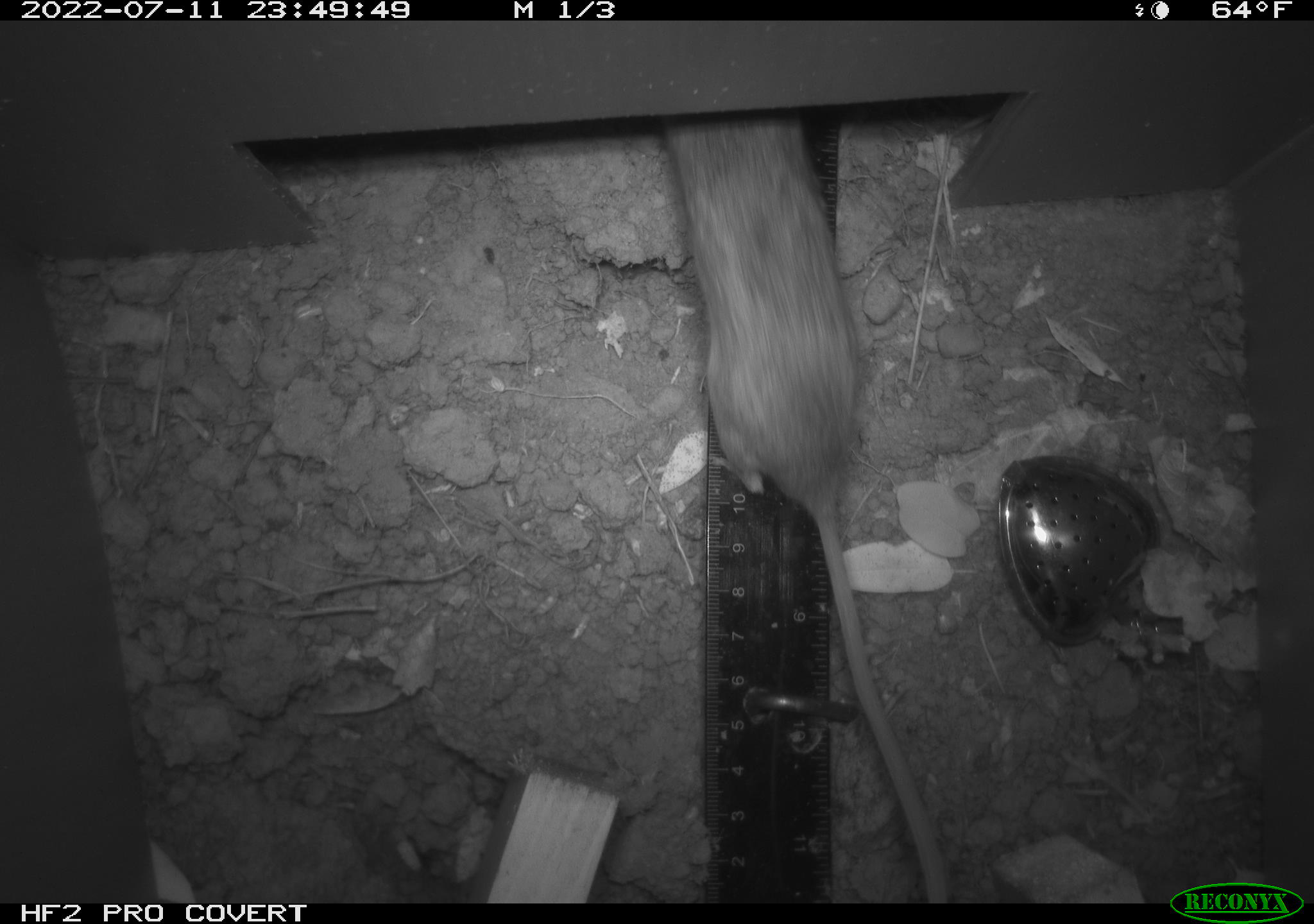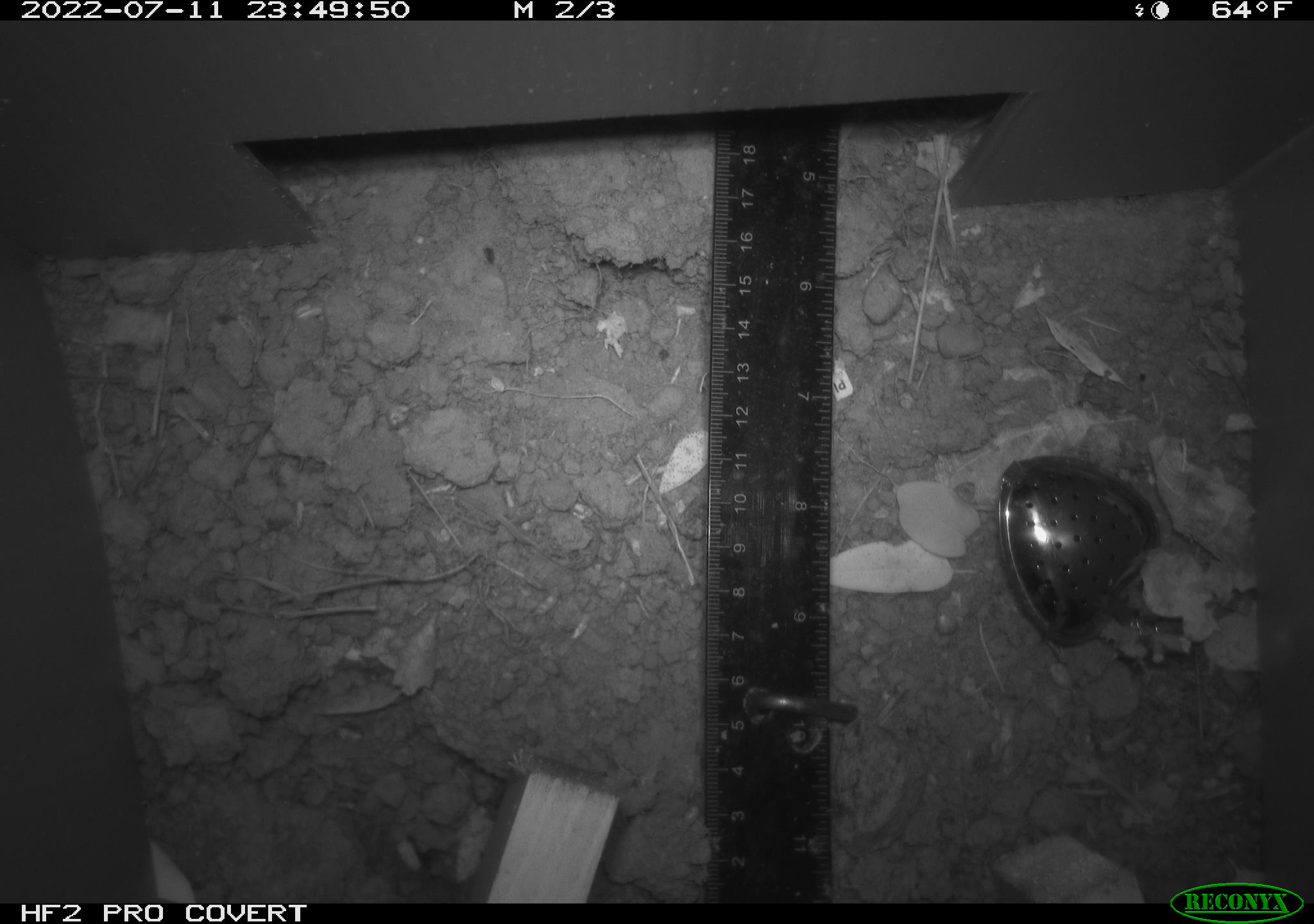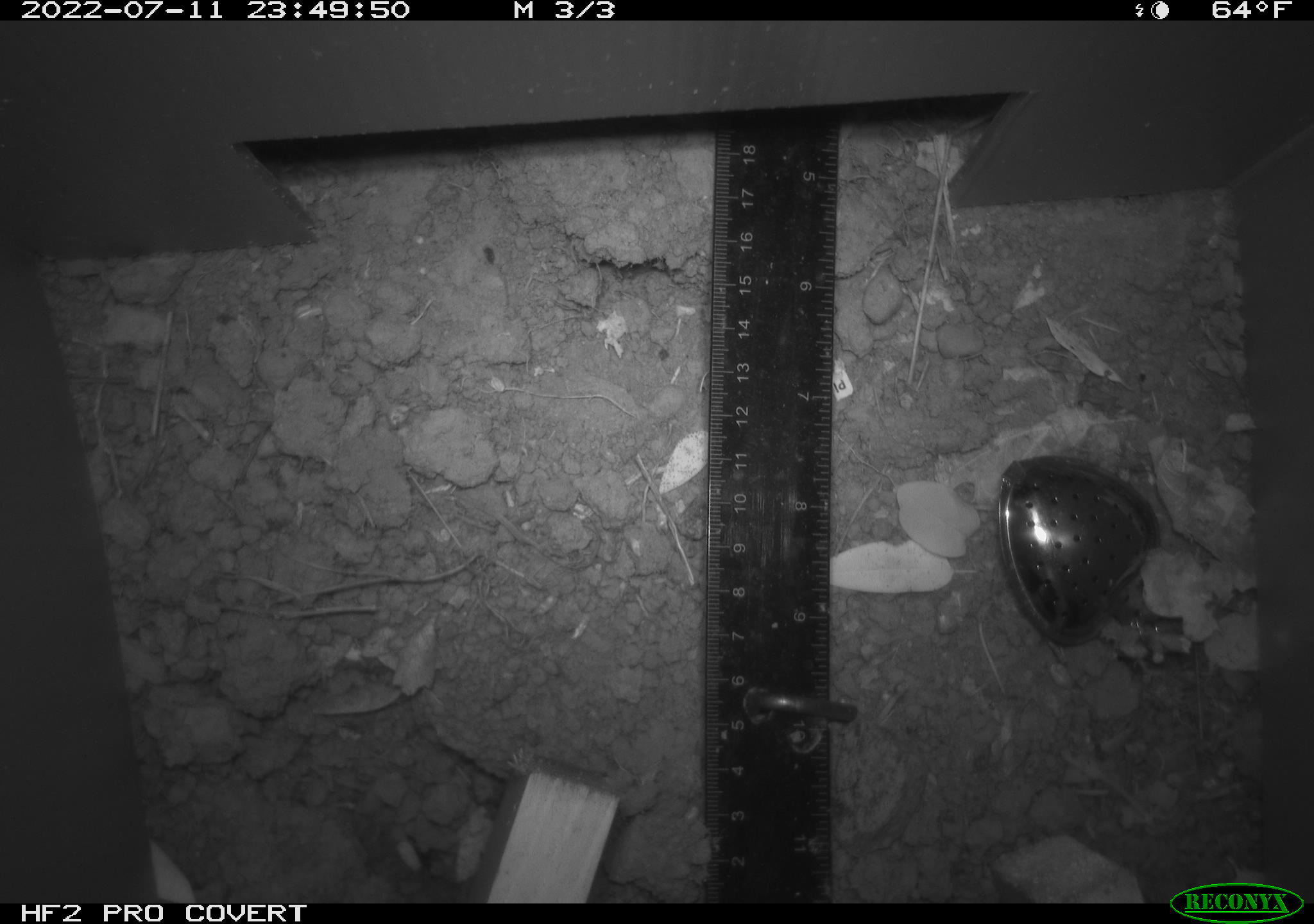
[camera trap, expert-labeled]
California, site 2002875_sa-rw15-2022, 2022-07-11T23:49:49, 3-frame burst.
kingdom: Animalia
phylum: Chordata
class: Mammalia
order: Rodentia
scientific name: Rodentia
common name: mouse species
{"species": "mouse species (Rodentia)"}